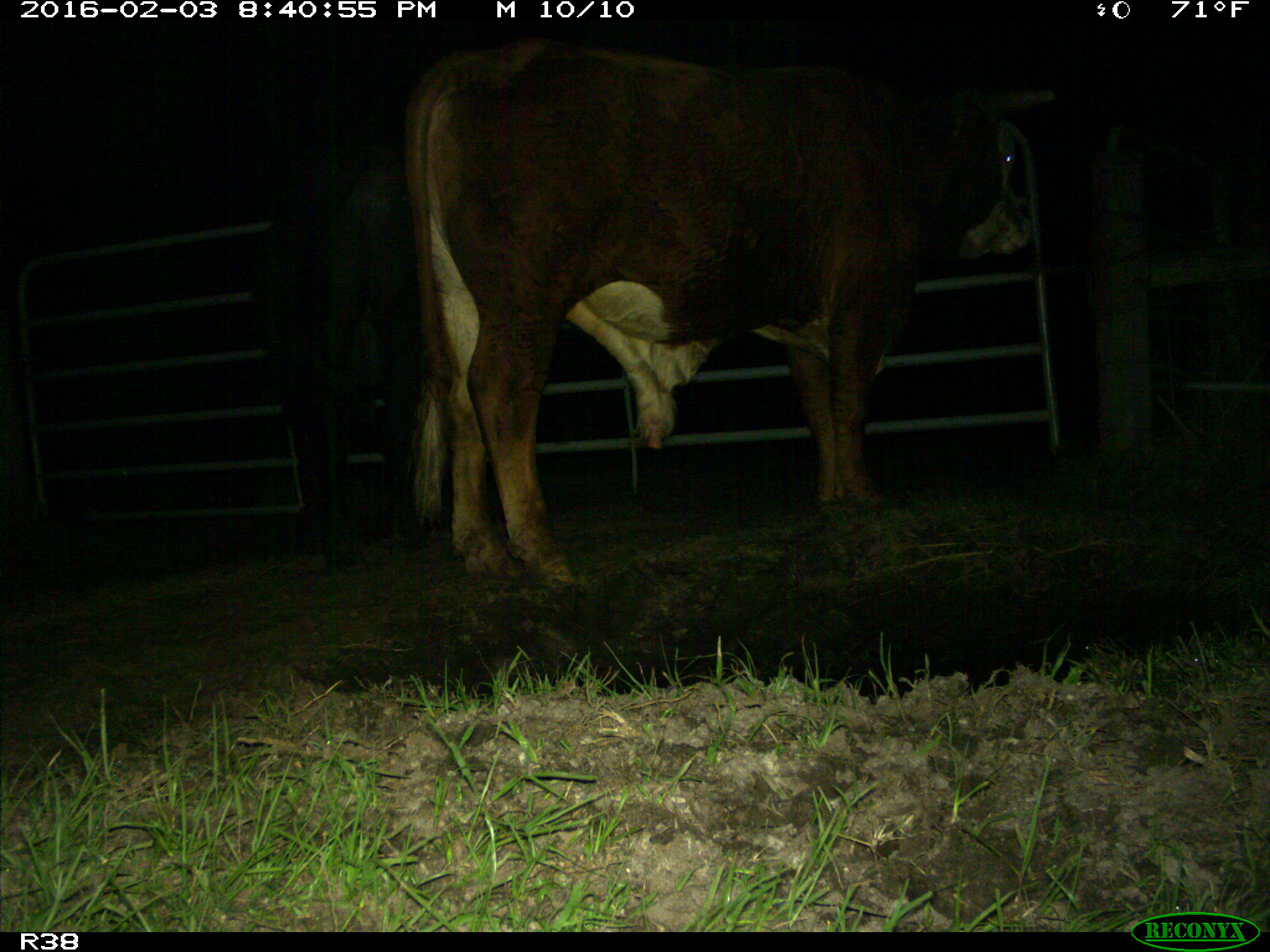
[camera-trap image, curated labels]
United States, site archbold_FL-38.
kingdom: Animalia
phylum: Chordata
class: Mammalia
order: Artiodactyla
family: Bovidae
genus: Bos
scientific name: Bos taurus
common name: domestic cow